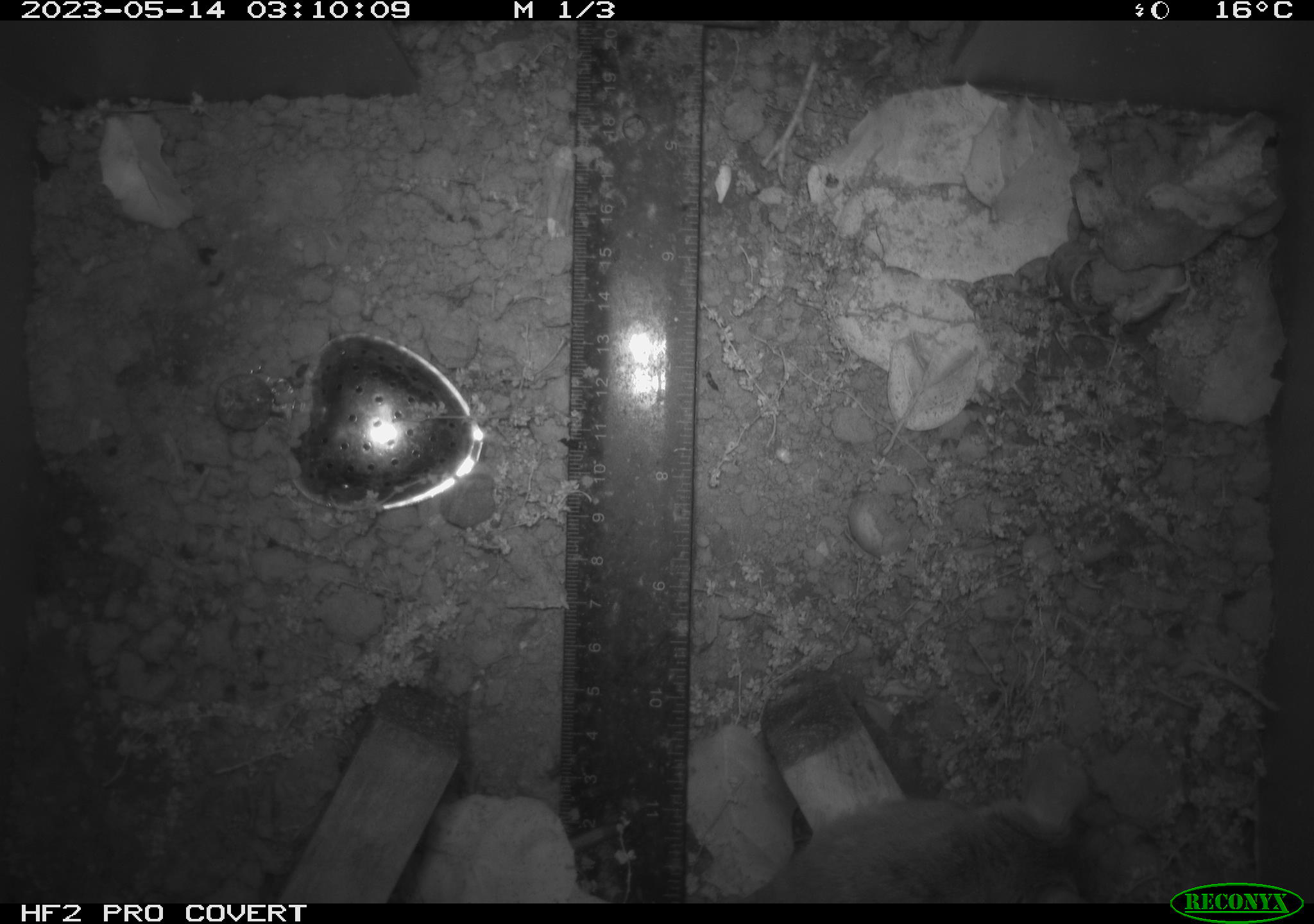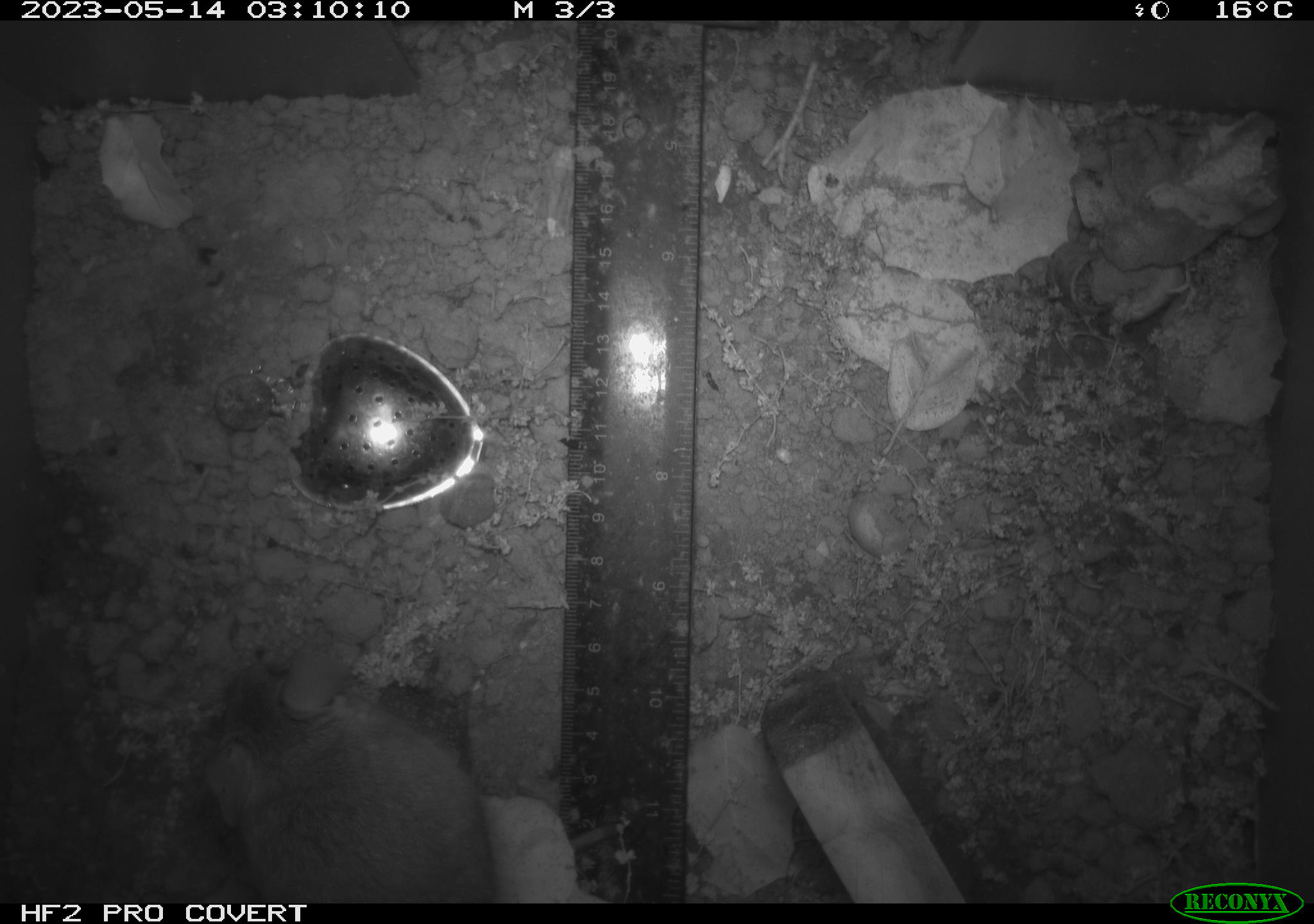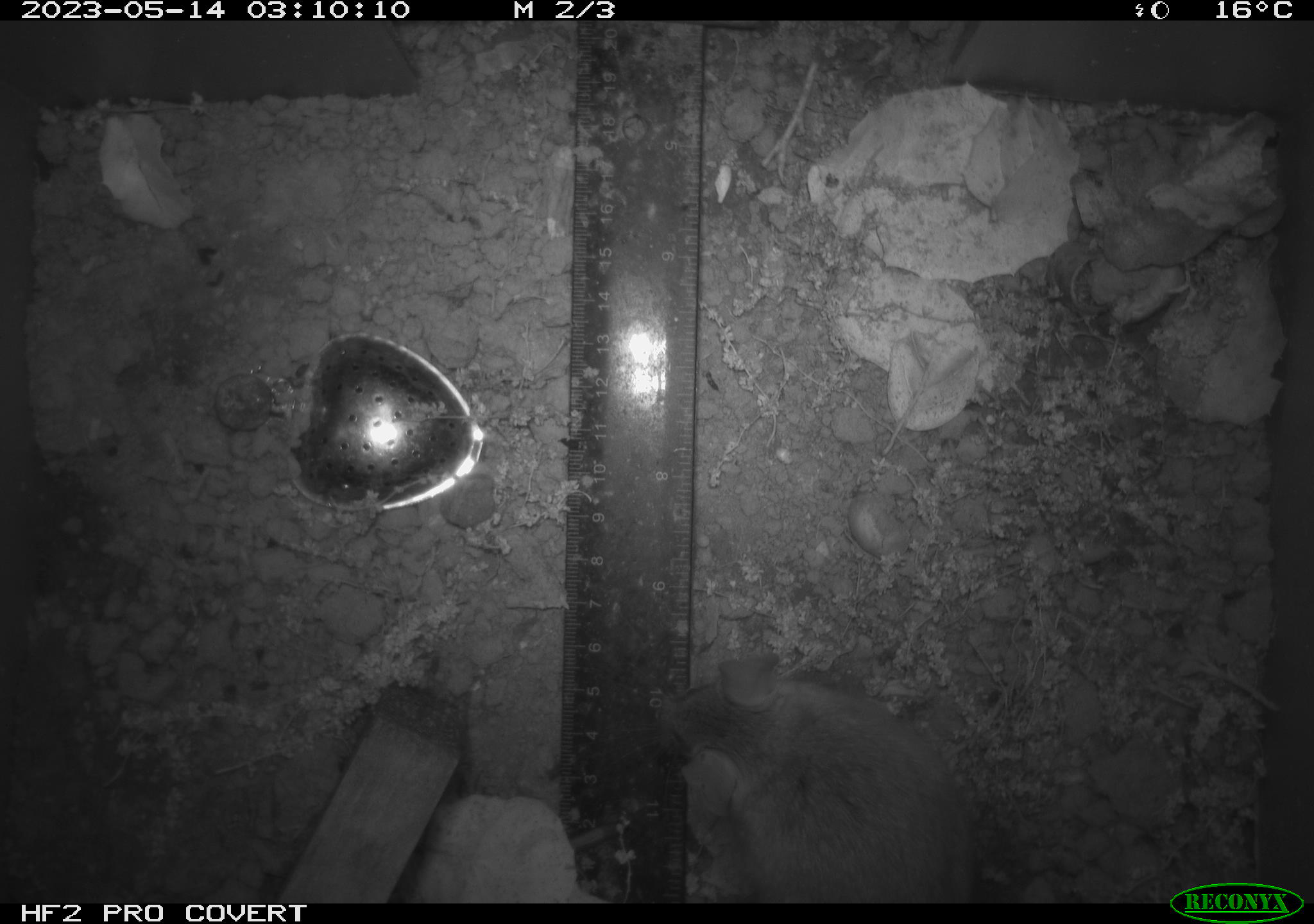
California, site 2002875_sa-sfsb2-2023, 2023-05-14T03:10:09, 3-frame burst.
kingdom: Animalia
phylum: Chordata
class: Mammalia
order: Rodentia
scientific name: Rodentia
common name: mouse species